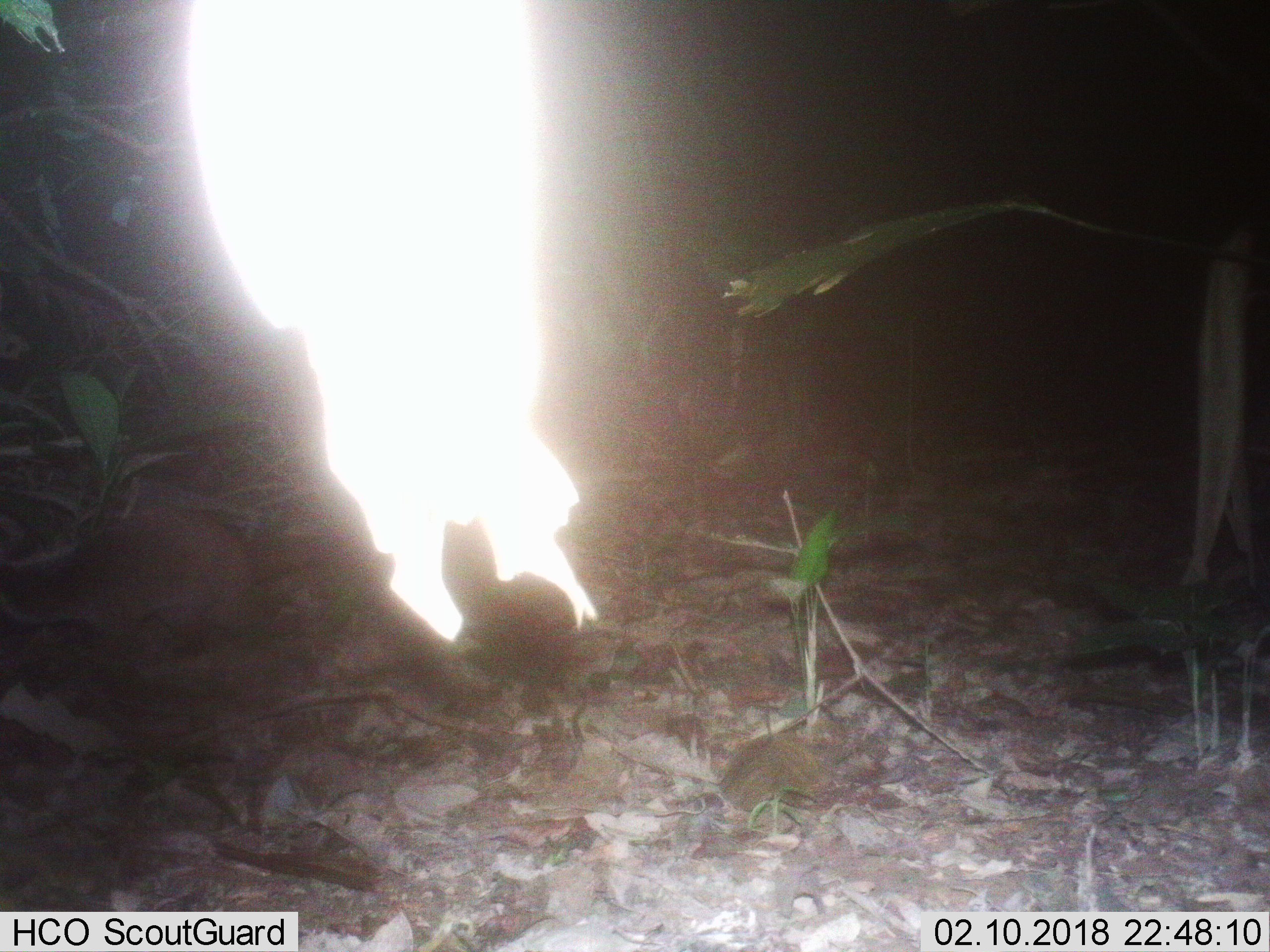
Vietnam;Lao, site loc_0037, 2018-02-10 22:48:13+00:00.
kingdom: Animalia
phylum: Chordata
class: Mammalia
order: Carnivora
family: Viverridae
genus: Paguma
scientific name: Paguma larvata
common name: masked palm civet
Masked palm civet (Paguma larvata). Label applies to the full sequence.